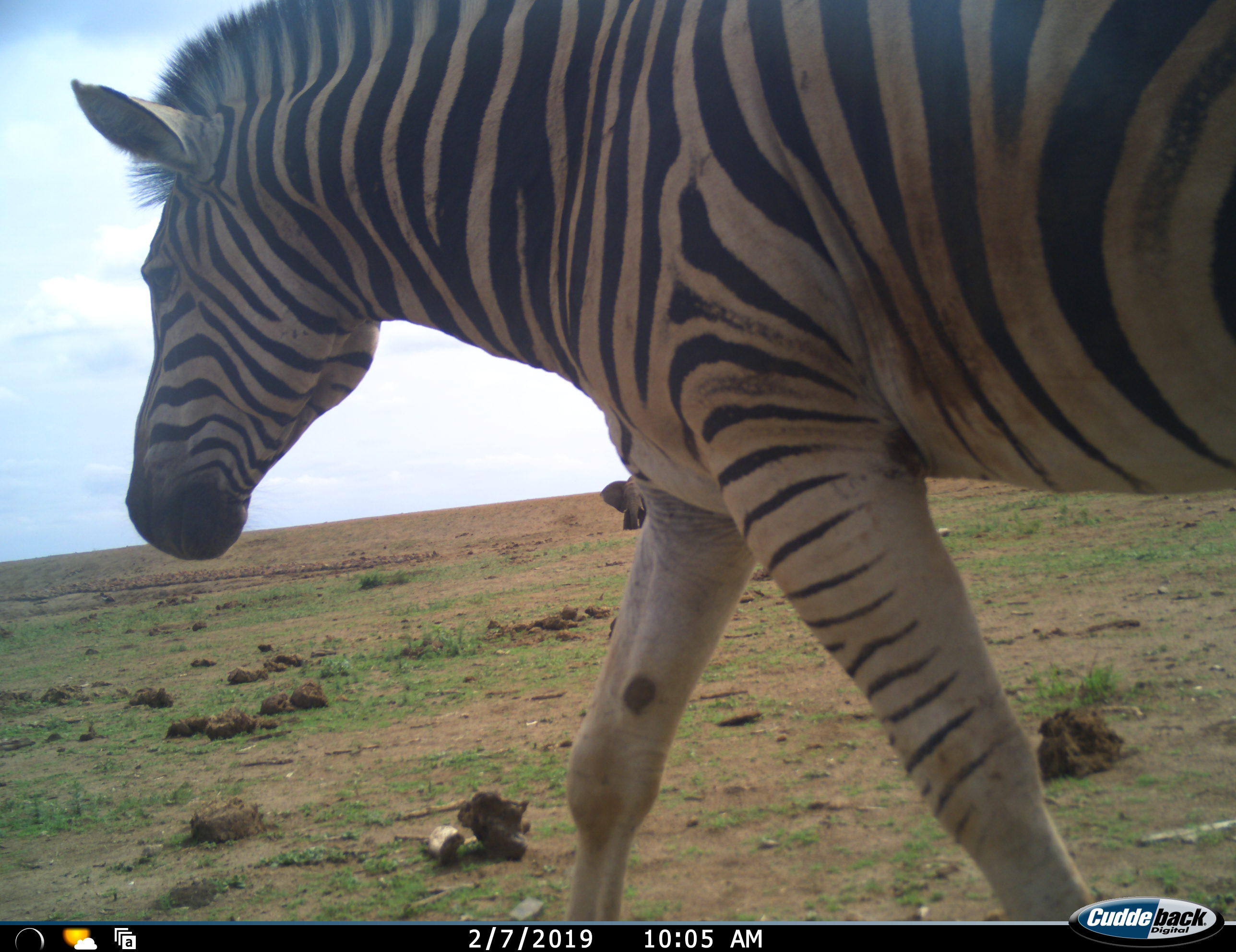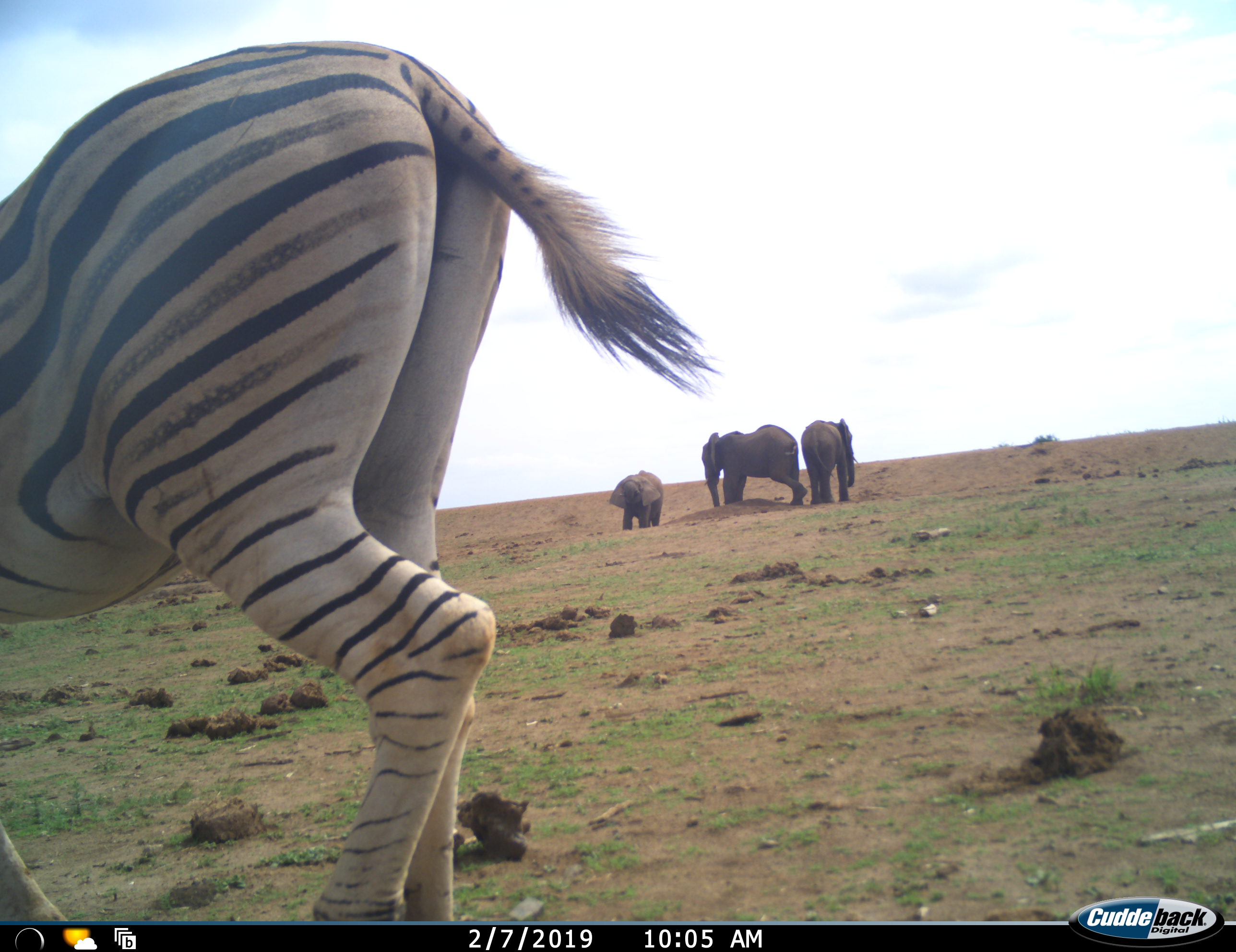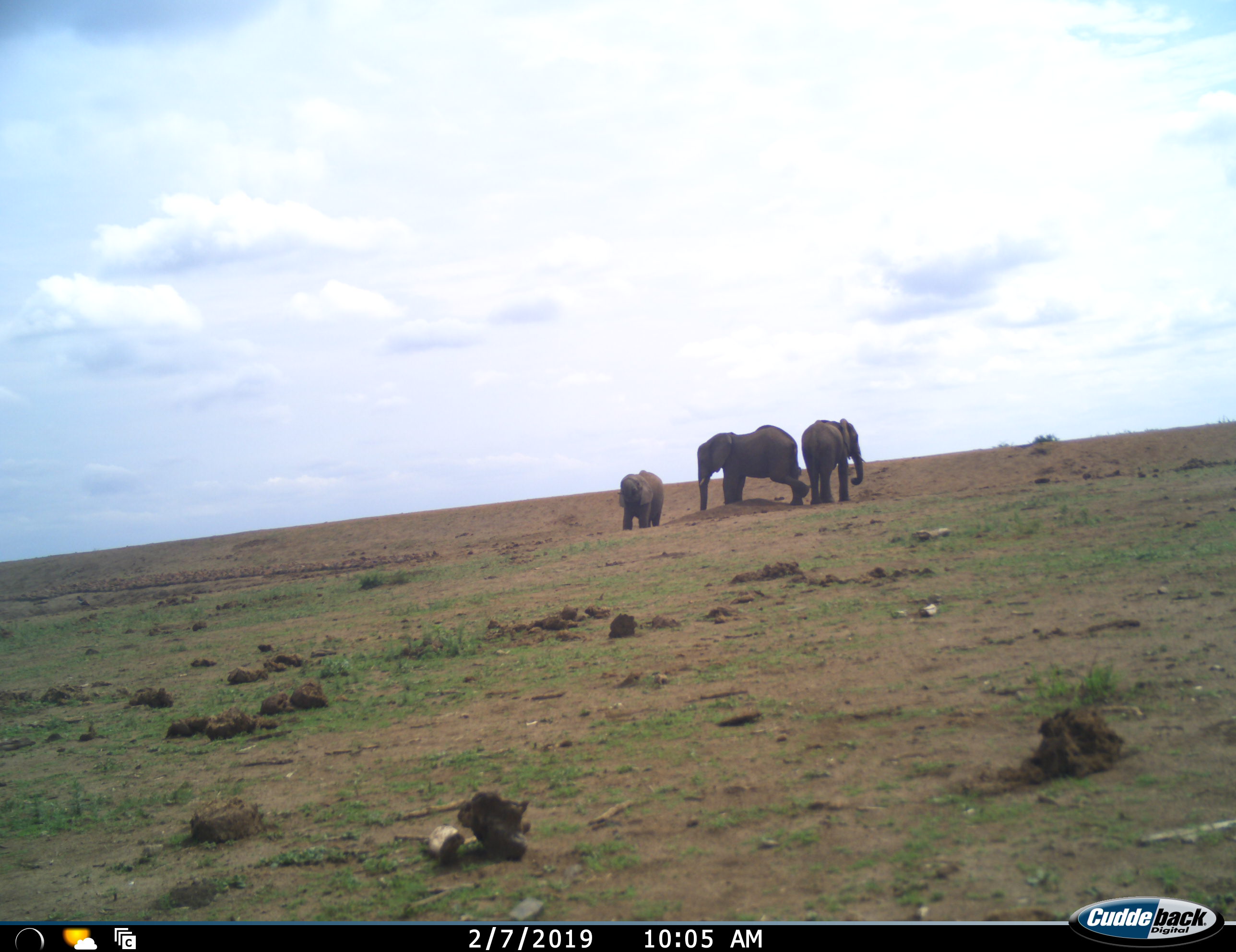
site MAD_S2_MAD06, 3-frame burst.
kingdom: Animalia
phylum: Chordata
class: Mammalia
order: Proboscidea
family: Elephantidae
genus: Loxodonta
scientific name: Loxodonta africana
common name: african bush elephant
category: elephant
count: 3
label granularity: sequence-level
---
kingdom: Animalia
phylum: Chordata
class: Mammalia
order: Perissodactyla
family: Equidae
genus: Equus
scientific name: Equus quagga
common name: plains zebra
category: zebraplains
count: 1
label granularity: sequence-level